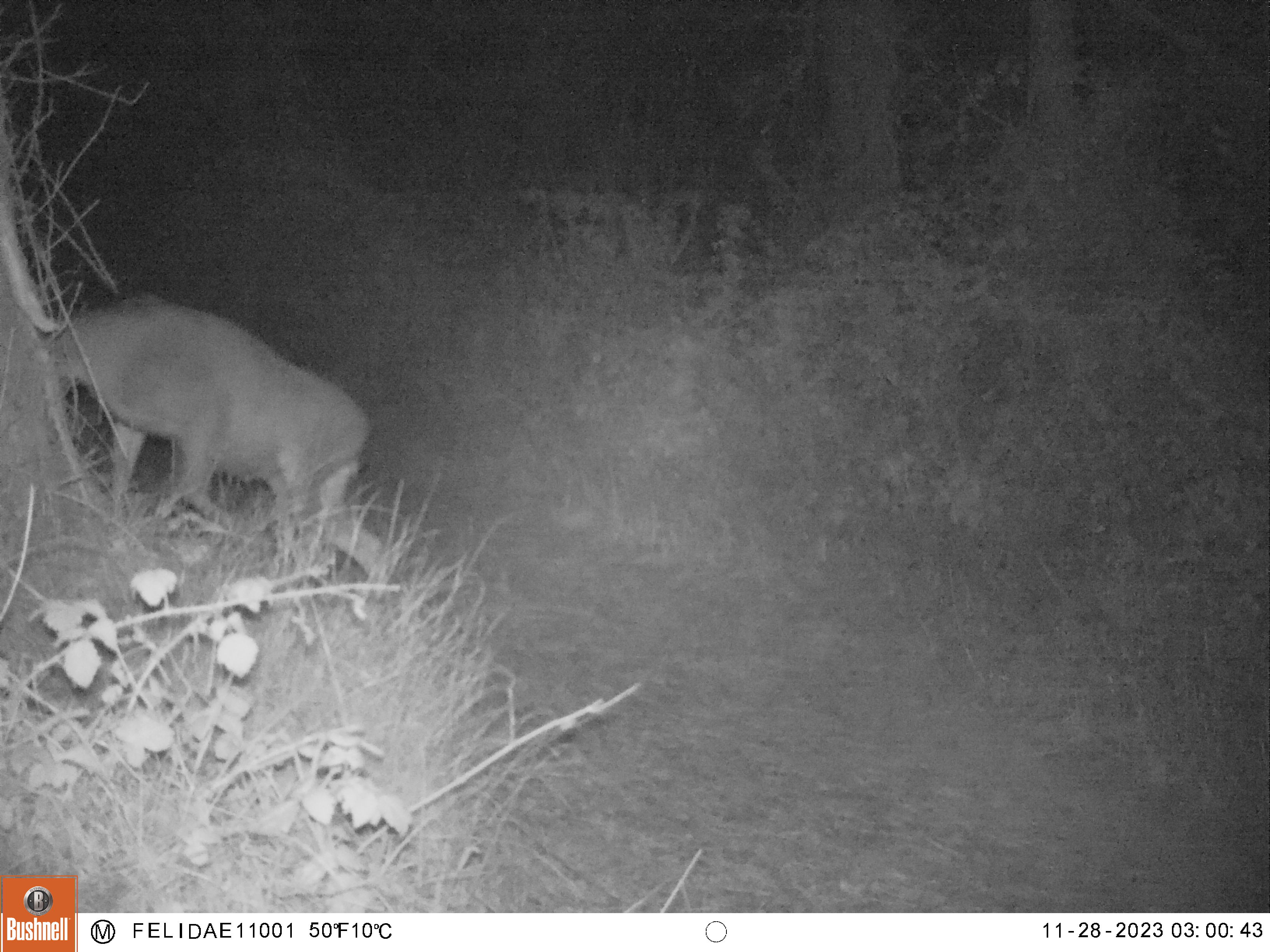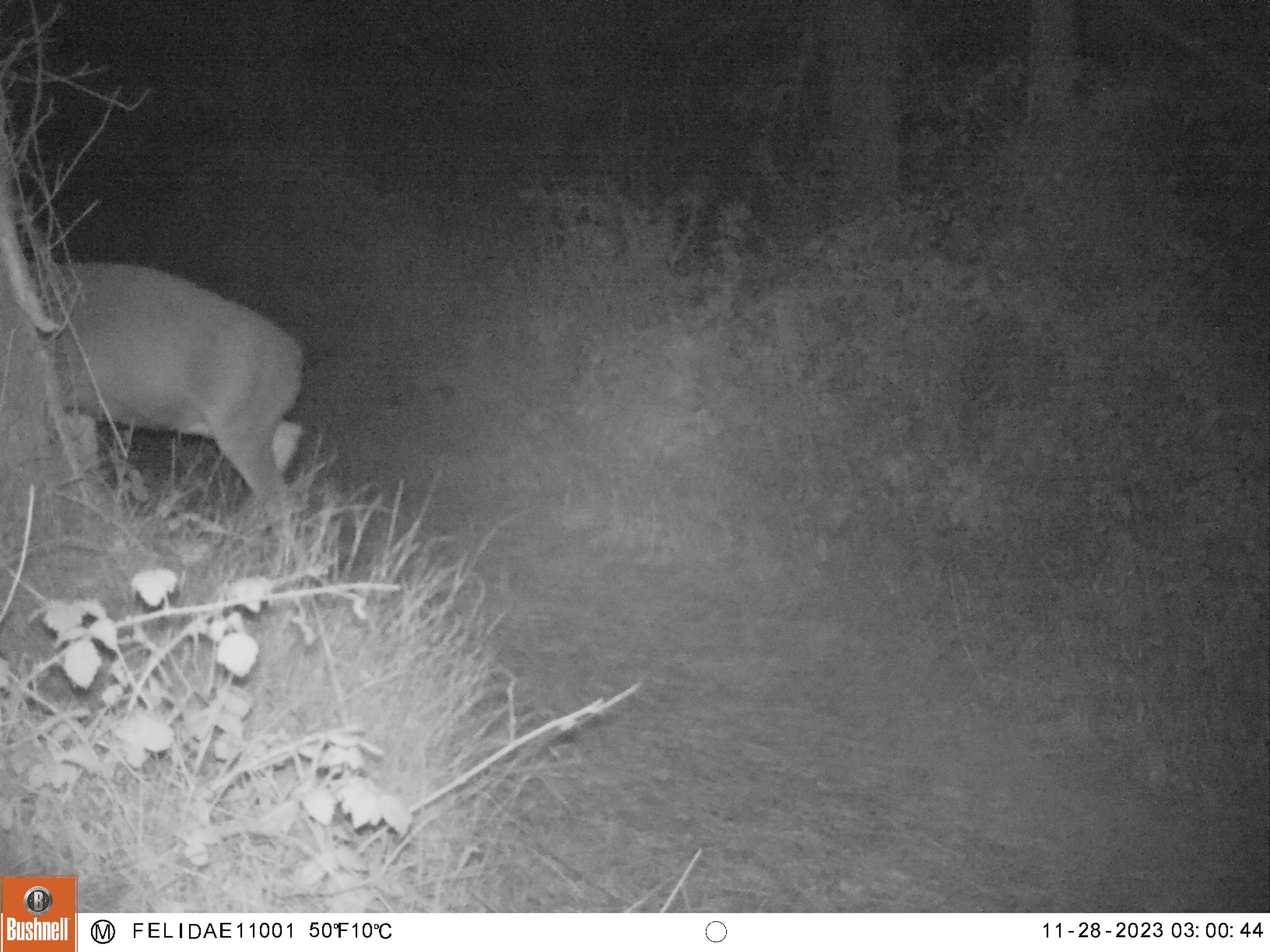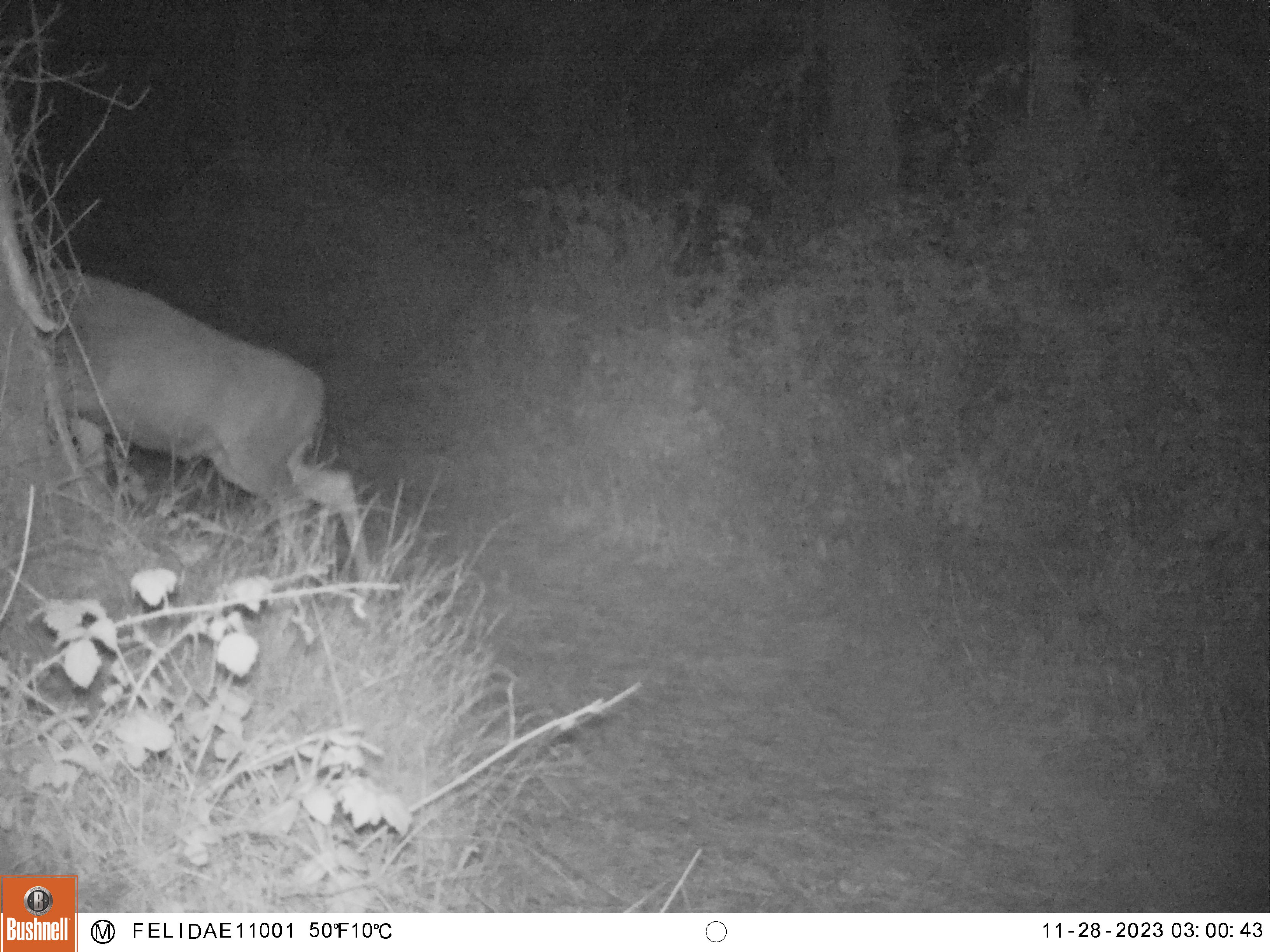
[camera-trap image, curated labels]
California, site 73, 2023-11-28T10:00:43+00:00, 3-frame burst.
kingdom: Animalia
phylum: Chordata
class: Mammalia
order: Artiodactyla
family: Cervidae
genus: Odocoileus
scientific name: Odocoileus hemionus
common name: mule deer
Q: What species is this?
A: Mule deer (Odocoileus hemionus).